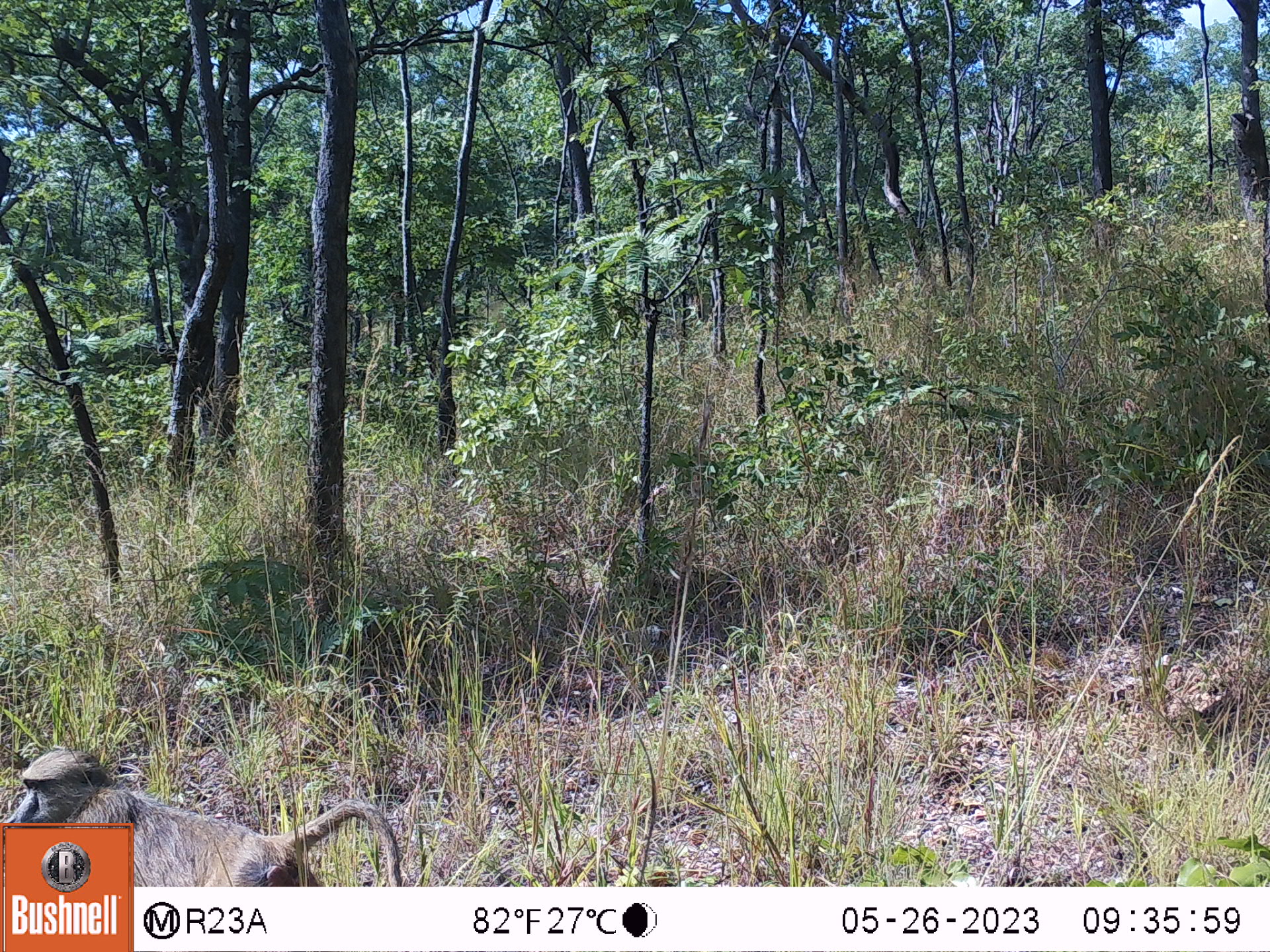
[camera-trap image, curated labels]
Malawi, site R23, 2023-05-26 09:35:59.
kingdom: Animalia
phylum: Chordata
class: Mammalia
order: Primates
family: Cercopithecidae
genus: Papio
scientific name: Papio cynocephalus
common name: yellow baboon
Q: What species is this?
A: Yellow baboon (Papio cynocephalus).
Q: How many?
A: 1.